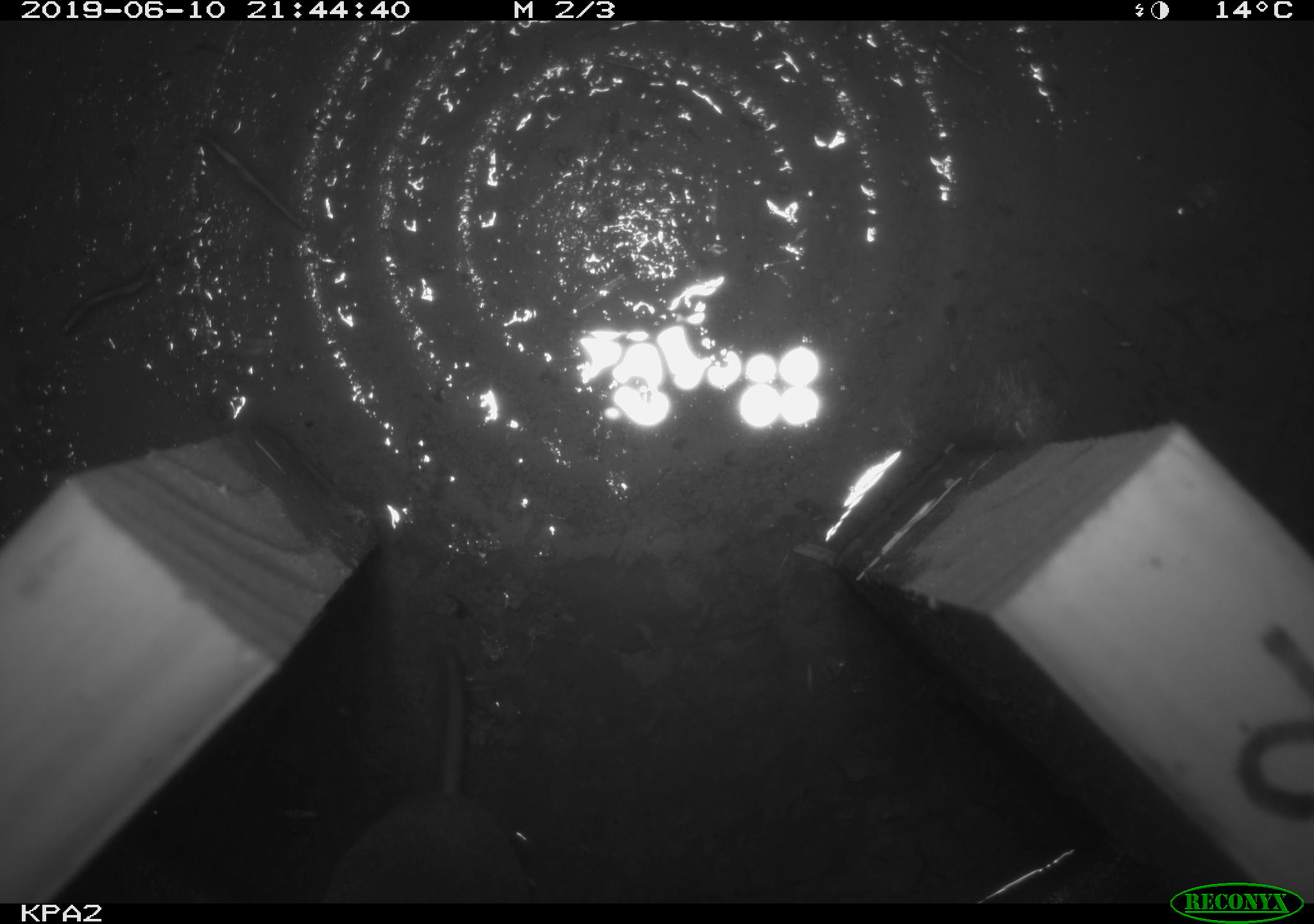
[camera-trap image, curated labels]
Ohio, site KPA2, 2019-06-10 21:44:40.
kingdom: Animalia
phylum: Chordata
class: Mammalia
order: Eulipotyphla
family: Soricidae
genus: Blarina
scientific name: Blarina brevicauda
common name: northern short-tailed shrew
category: n. short-tailed shrew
N. short-tailed shrew (northern short-tailed shrew) (Blarina brevicauda).